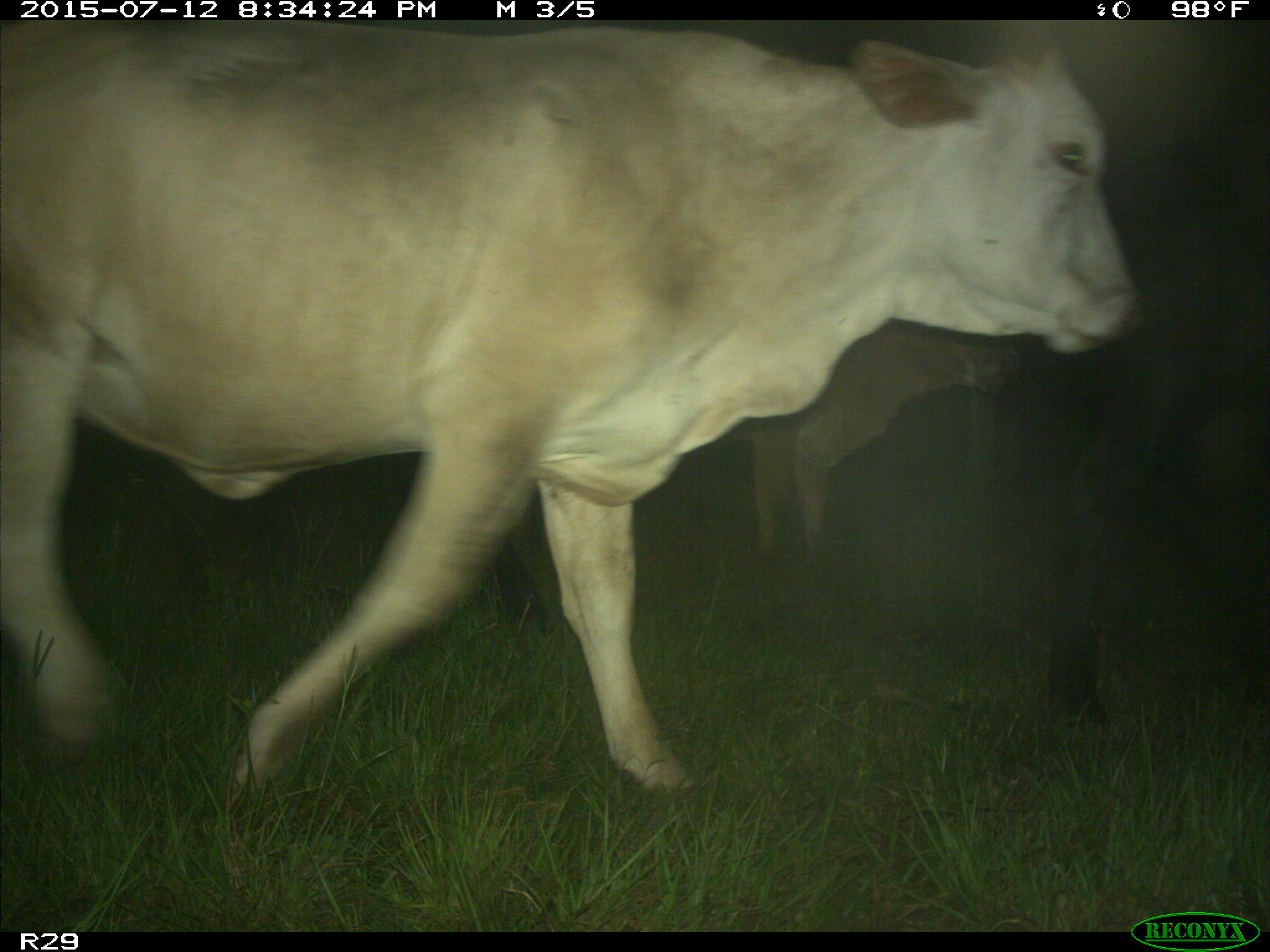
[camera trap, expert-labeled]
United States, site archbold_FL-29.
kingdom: Animalia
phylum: Chordata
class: Mammalia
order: Artiodactyla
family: Bovidae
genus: Bos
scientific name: Bos taurus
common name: domestic cow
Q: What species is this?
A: Bos taurus (domestic cow).